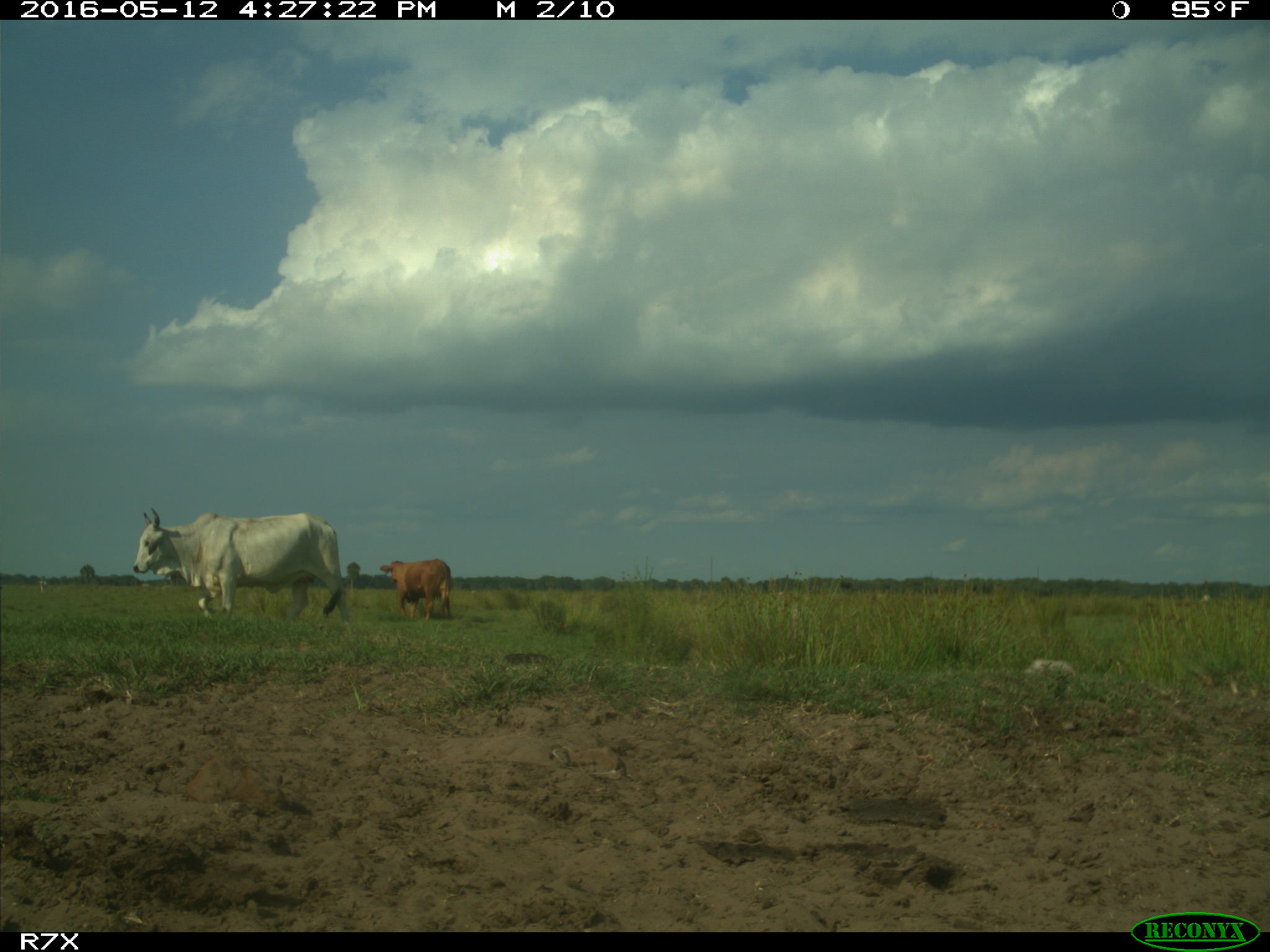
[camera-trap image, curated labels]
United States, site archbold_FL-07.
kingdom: Animalia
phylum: Chordata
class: Mammalia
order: Artiodactyla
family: Bovidae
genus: Bos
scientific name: Bos taurus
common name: domestic cow